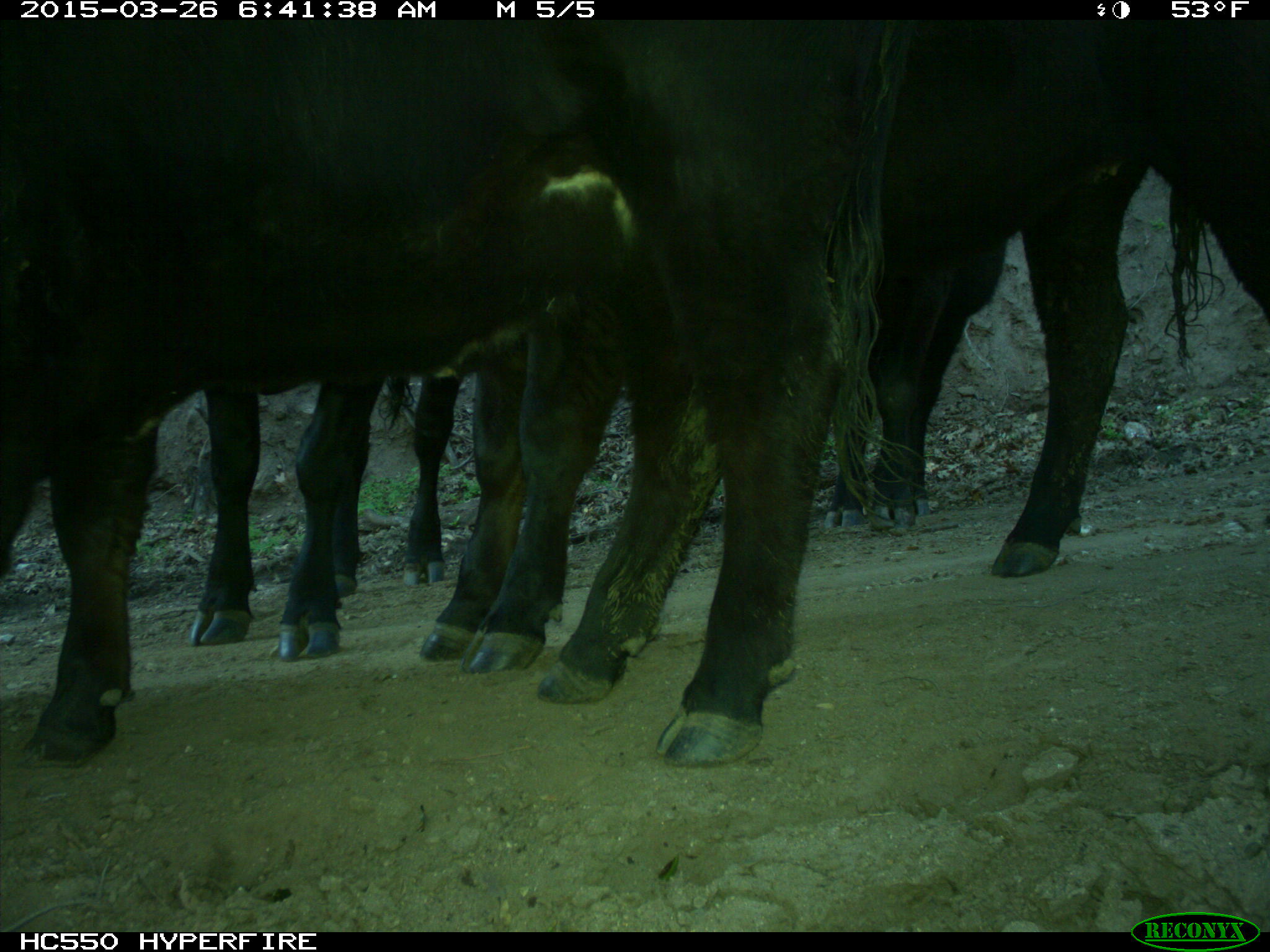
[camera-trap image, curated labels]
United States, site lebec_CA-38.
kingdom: Animalia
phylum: Chordata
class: Mammalia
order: Artiodactyla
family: Bovidae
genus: Bos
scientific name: Bos taurus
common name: domestic cow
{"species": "Bos taurus (domestic cow)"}